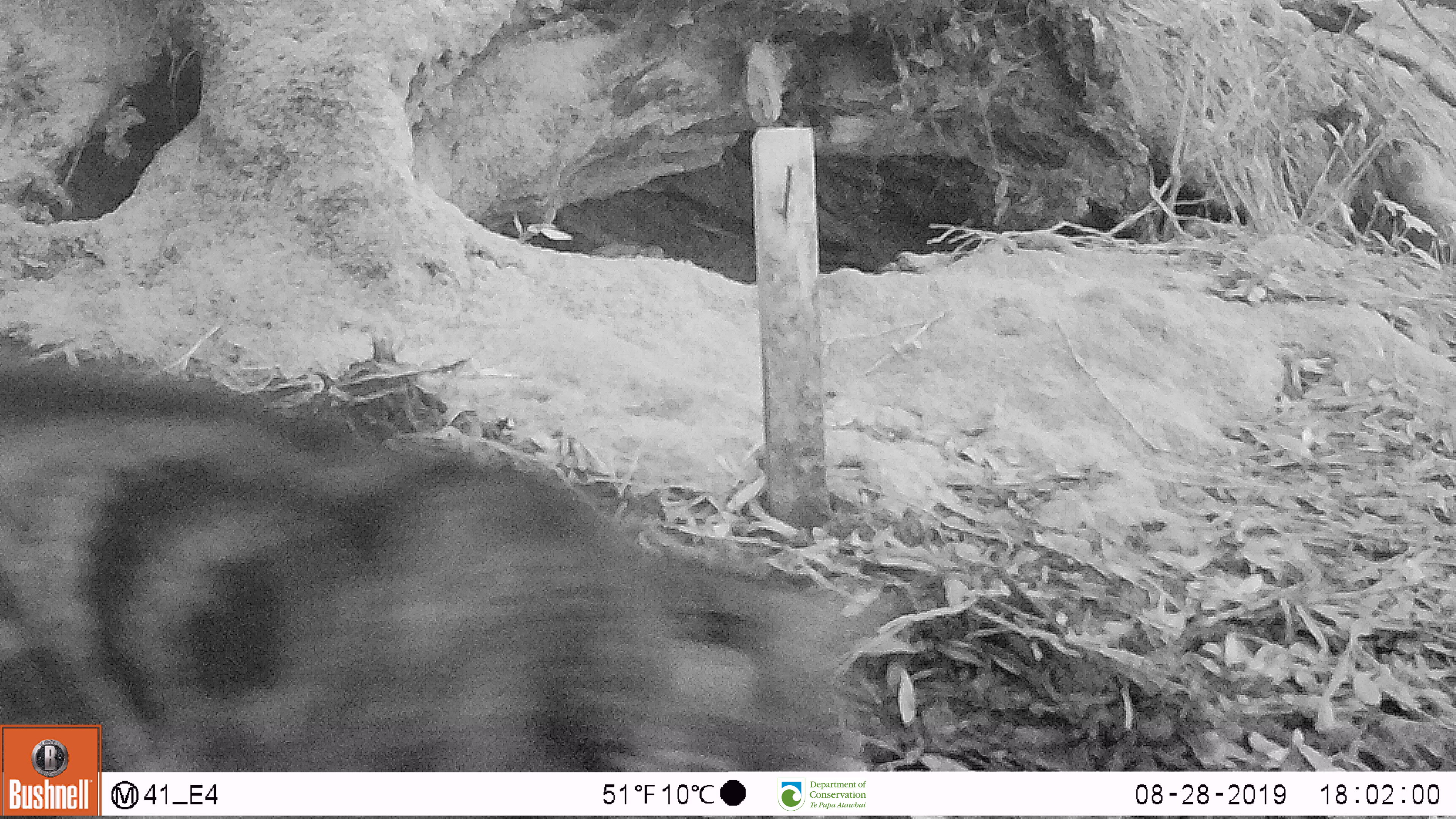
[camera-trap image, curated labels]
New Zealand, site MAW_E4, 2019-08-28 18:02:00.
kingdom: Animalia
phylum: Chordata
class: Mammalia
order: Carnivora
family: Felidae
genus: Felis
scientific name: Felis catus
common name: domestic cat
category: cat